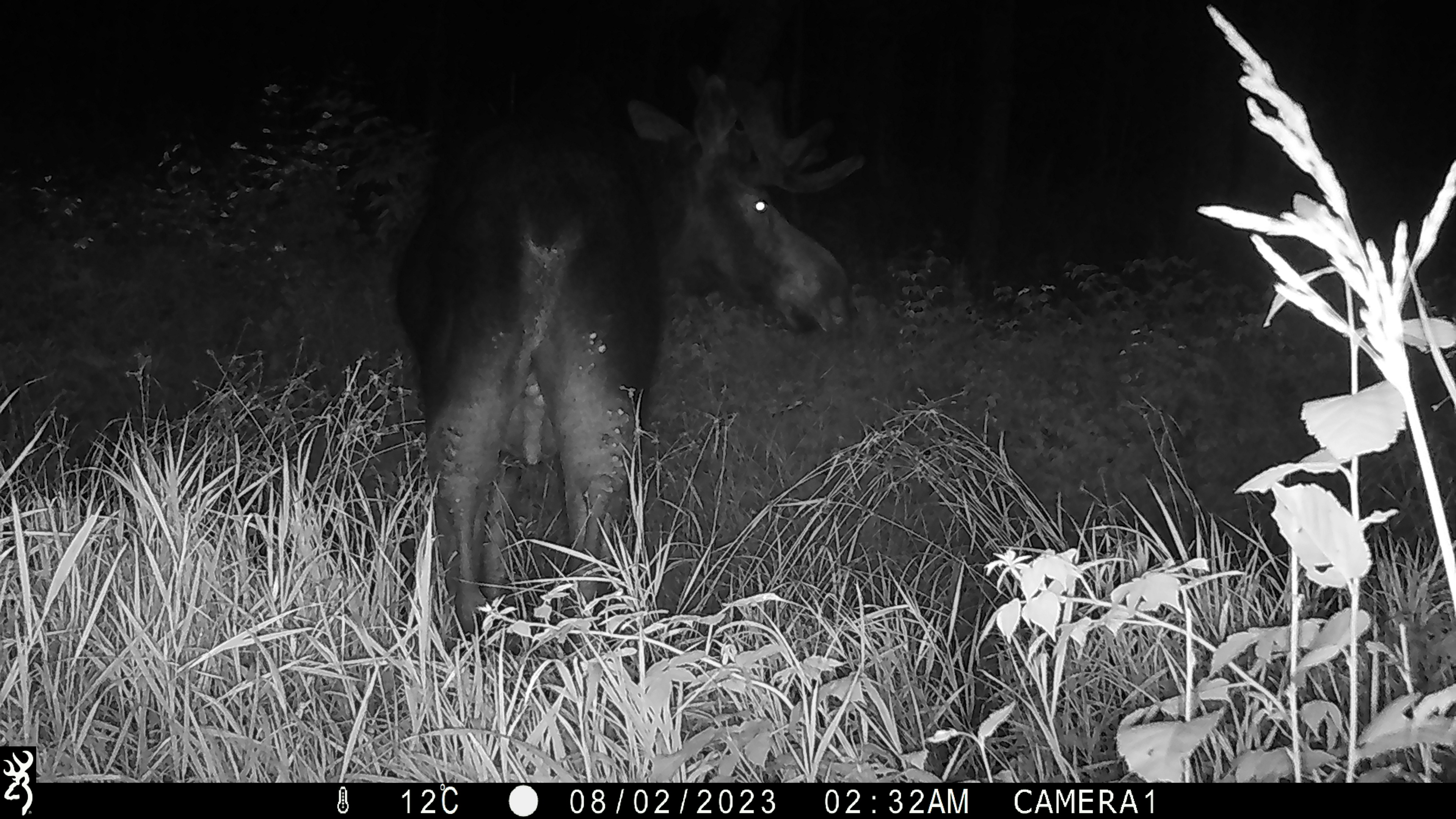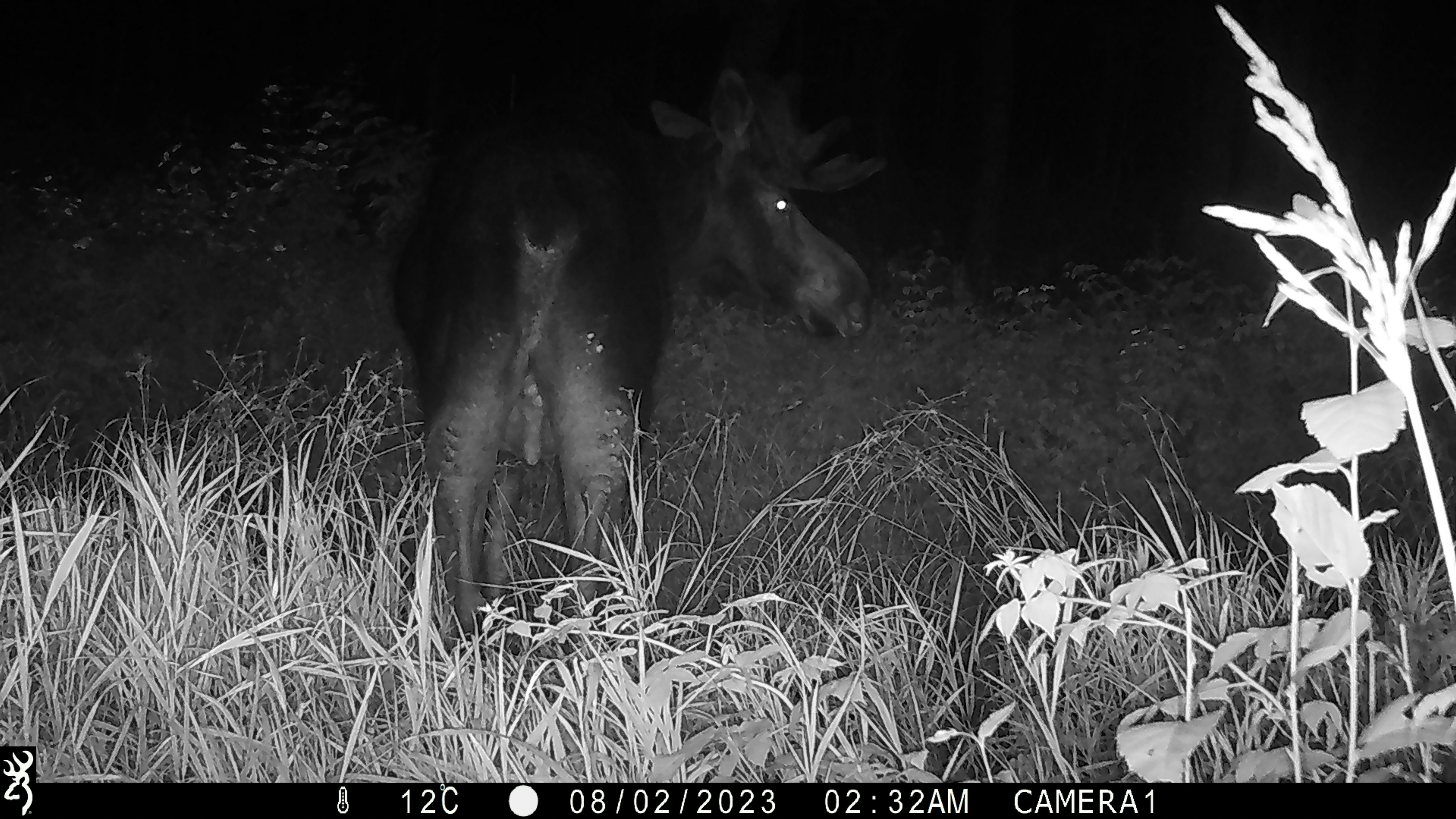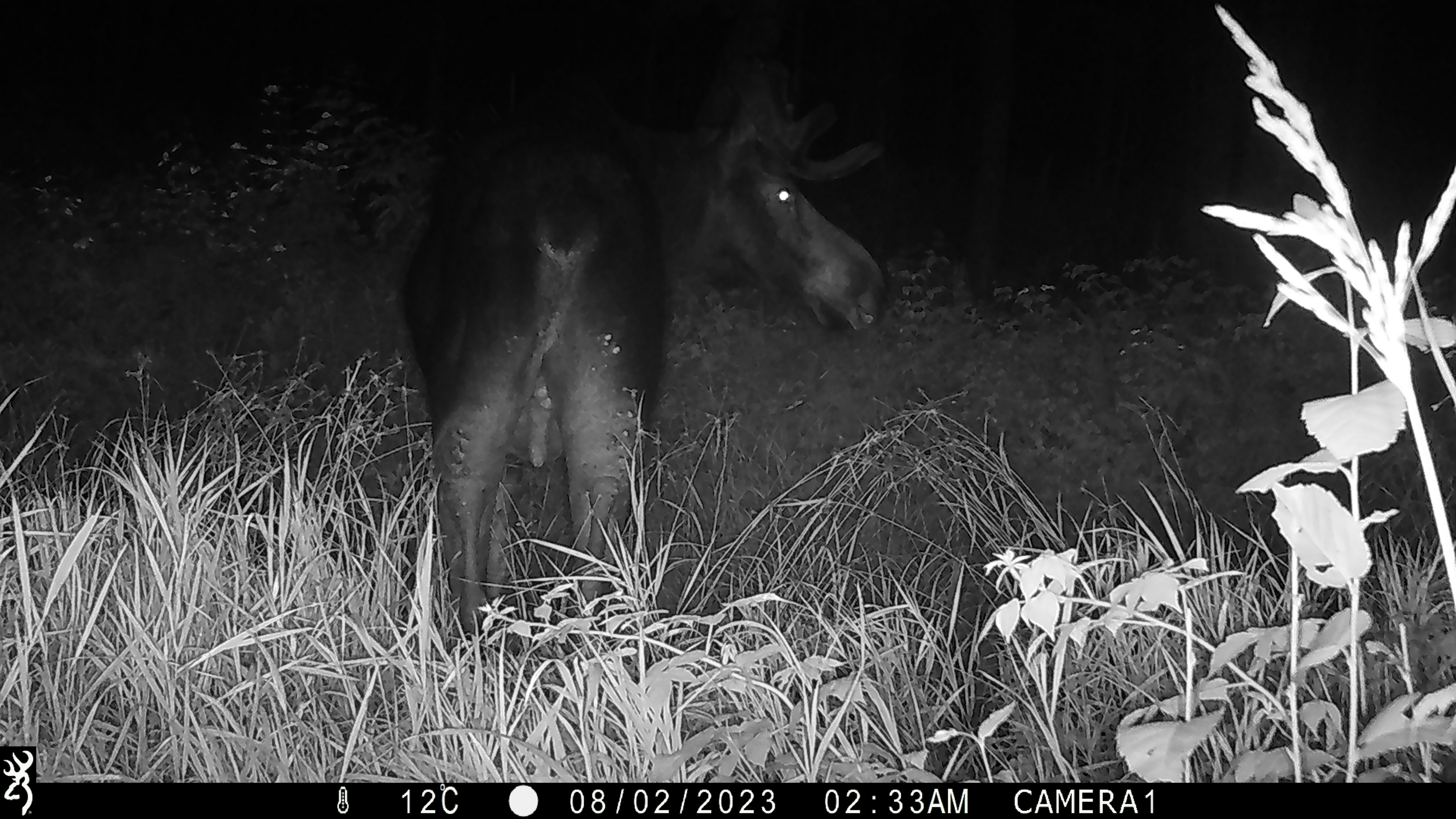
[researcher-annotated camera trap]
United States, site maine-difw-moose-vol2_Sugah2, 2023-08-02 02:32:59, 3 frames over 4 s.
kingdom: Animalia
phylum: Chordata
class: Mammalia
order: Artiodactyla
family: Cervidae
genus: Alces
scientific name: Alces alces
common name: moose